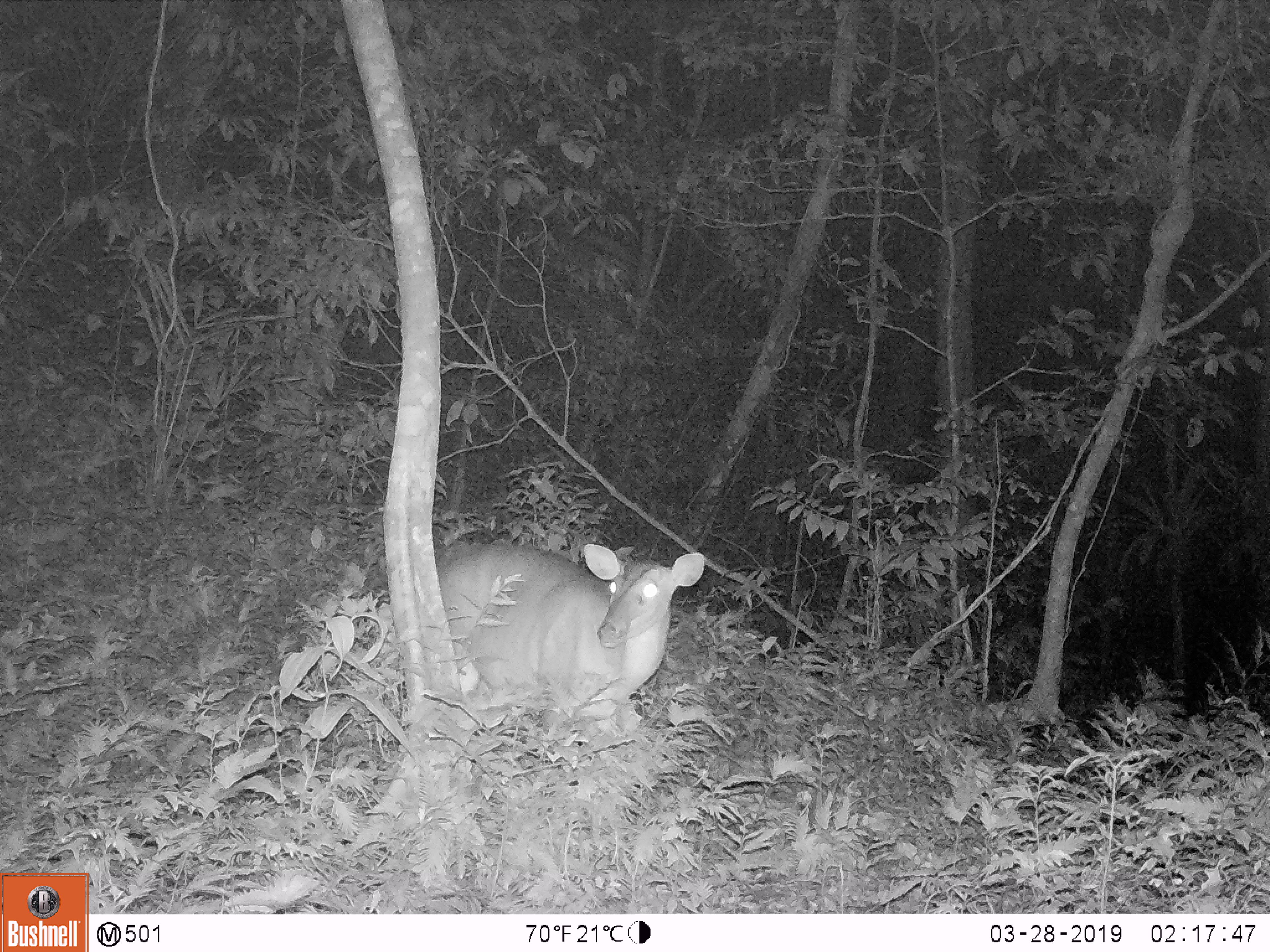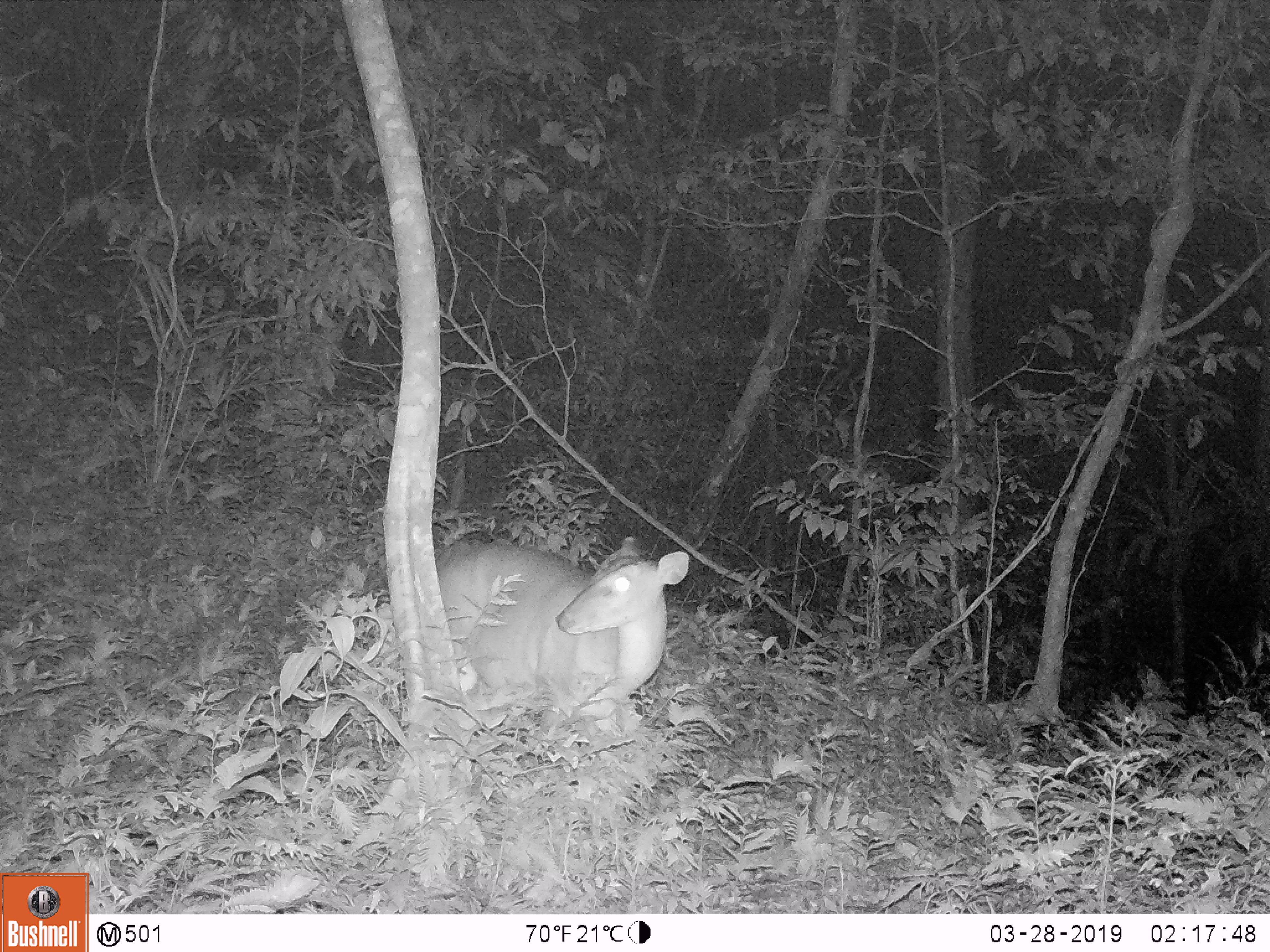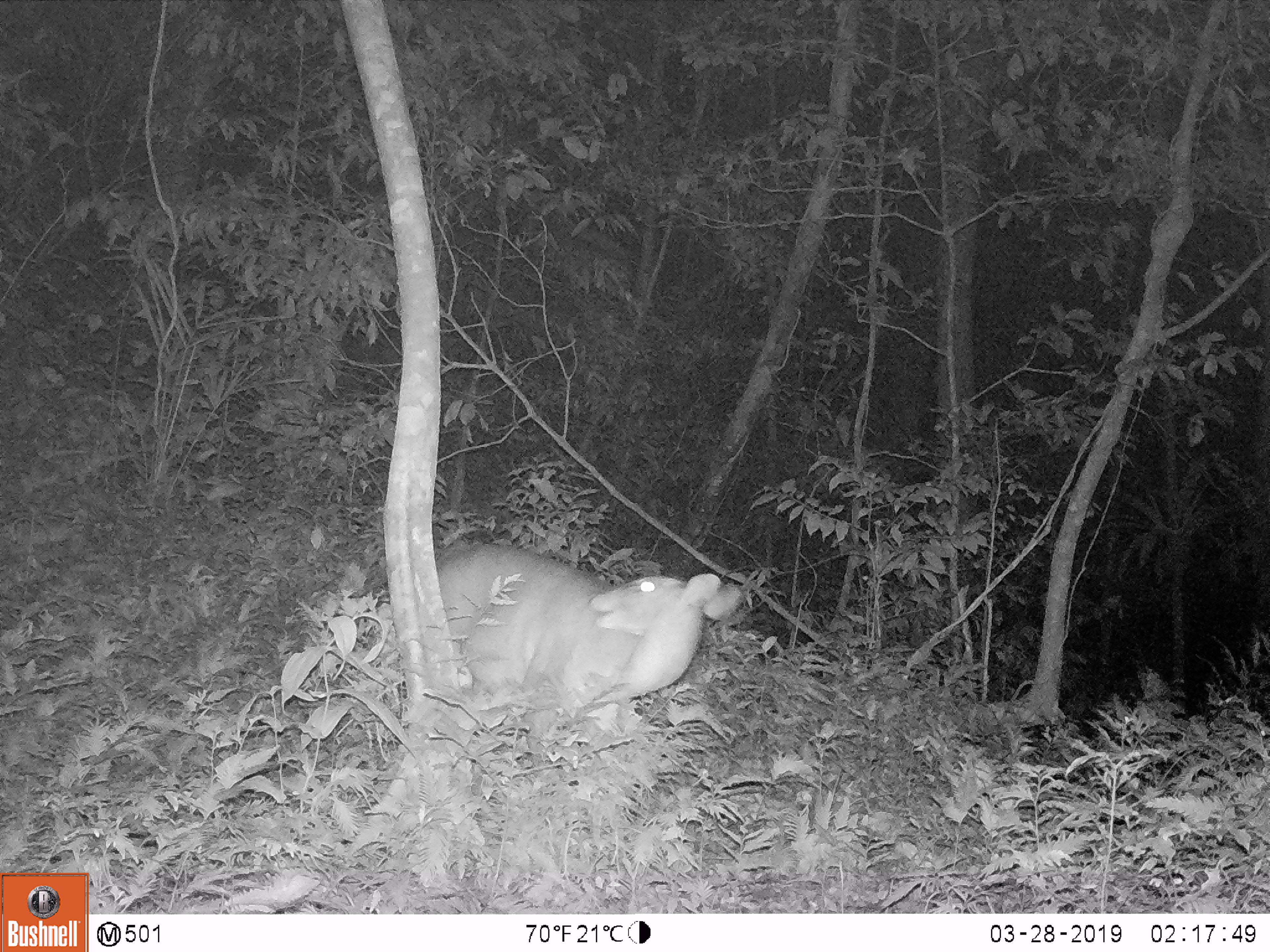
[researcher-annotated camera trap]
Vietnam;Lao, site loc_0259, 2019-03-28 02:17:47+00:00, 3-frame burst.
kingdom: Animalia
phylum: Chordata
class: Mammalia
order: Artiodactyla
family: Cervidae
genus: Muntiacus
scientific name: Muntiacus vuquangensis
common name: large-antlered muntjac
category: large antlered muntjac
Large antlered muntjac (large-antlered muntjac) (Muntiacus vuquangensis). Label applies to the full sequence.